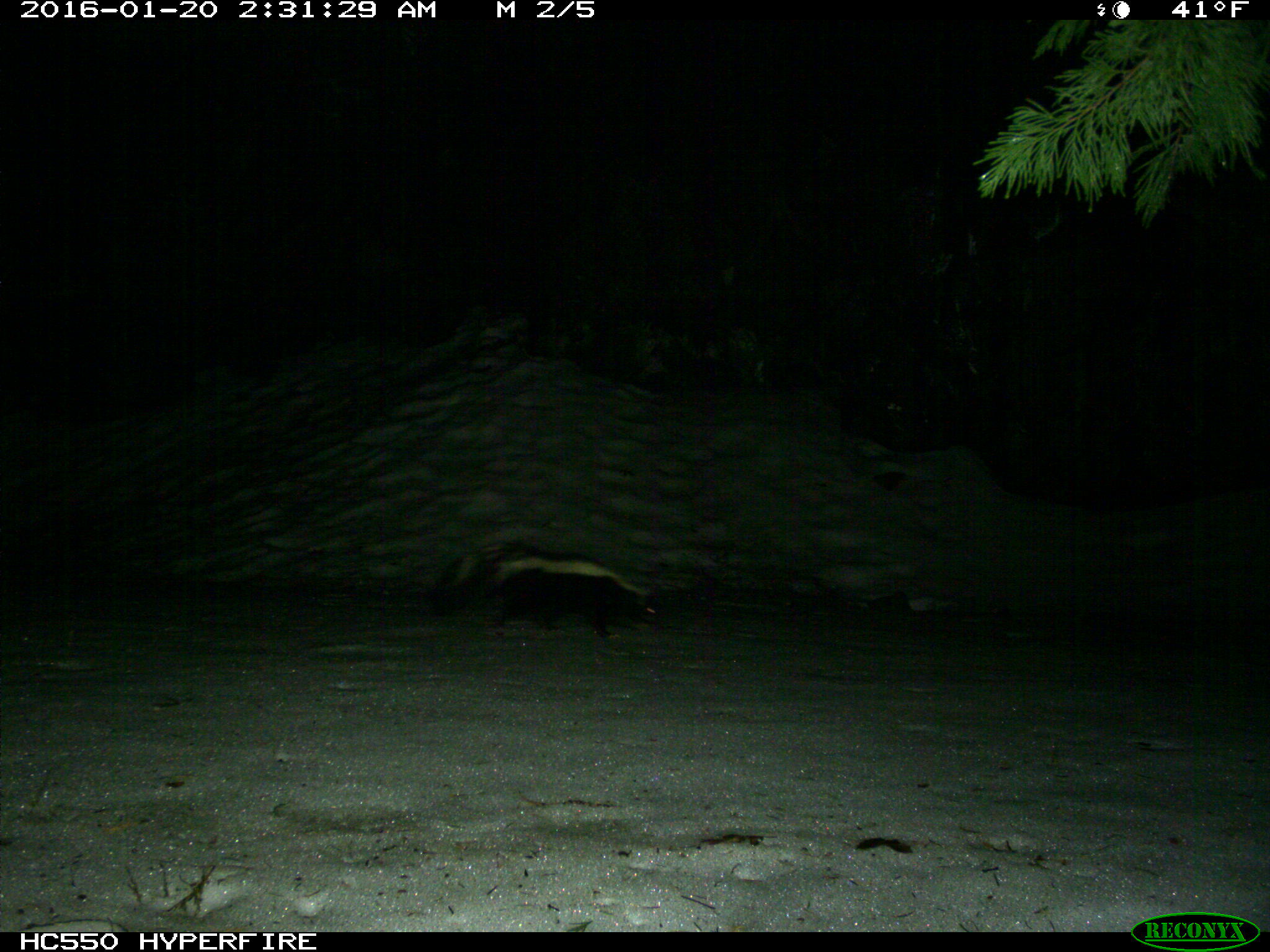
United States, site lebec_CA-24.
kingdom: Animalia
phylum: Chordata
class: Mammalia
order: Carnivora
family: Mephitidae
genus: Mephitis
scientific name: Mephitis mephitis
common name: striped skunk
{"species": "Mephitis mephitis (striped skunk)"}